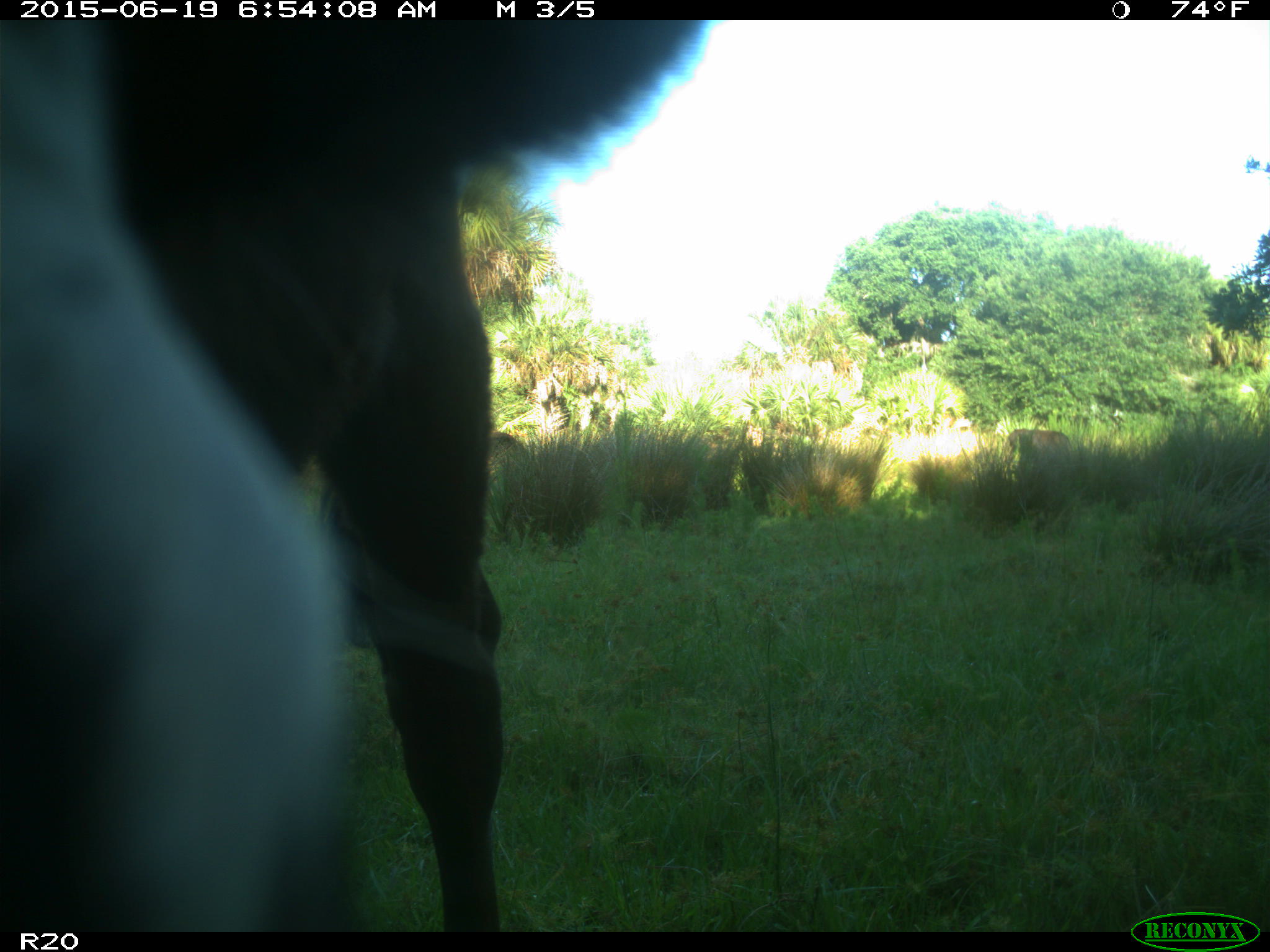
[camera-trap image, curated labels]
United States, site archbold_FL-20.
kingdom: Animalia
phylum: Chordata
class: Mammalia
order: Artiodactyla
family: Bovidae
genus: Bos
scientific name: Bos taurus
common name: domestic cow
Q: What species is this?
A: Bos taurus (domestic cow).